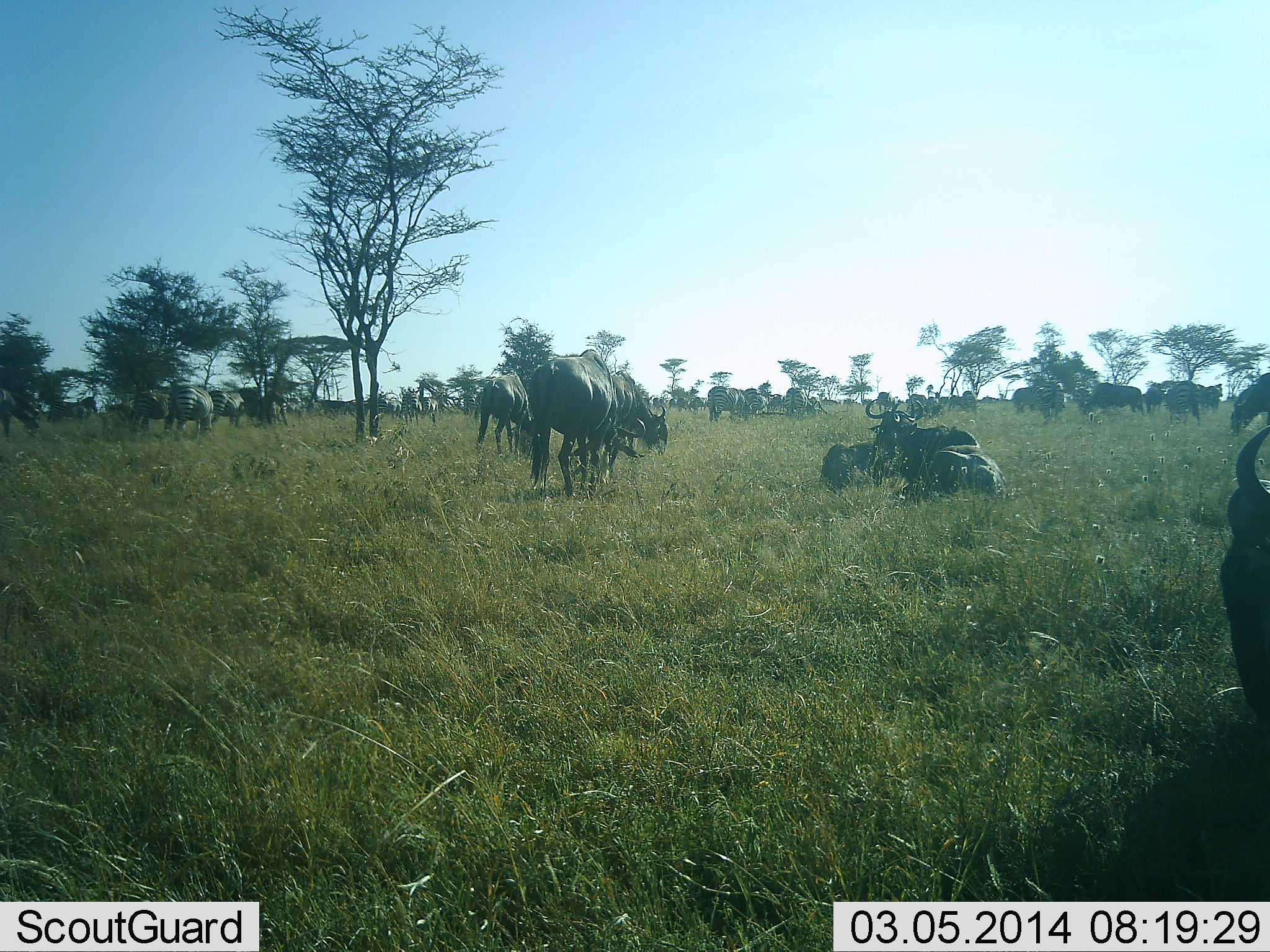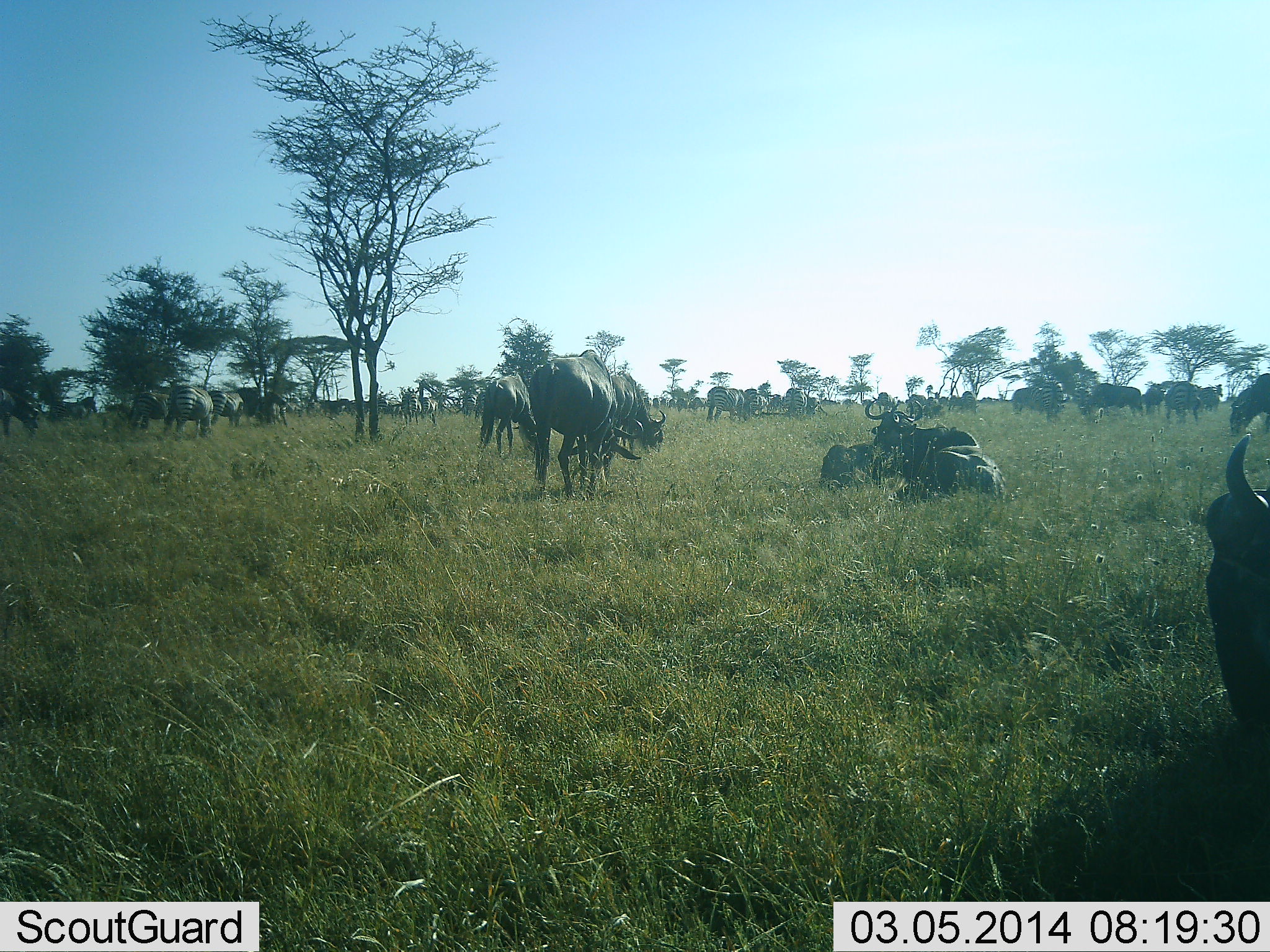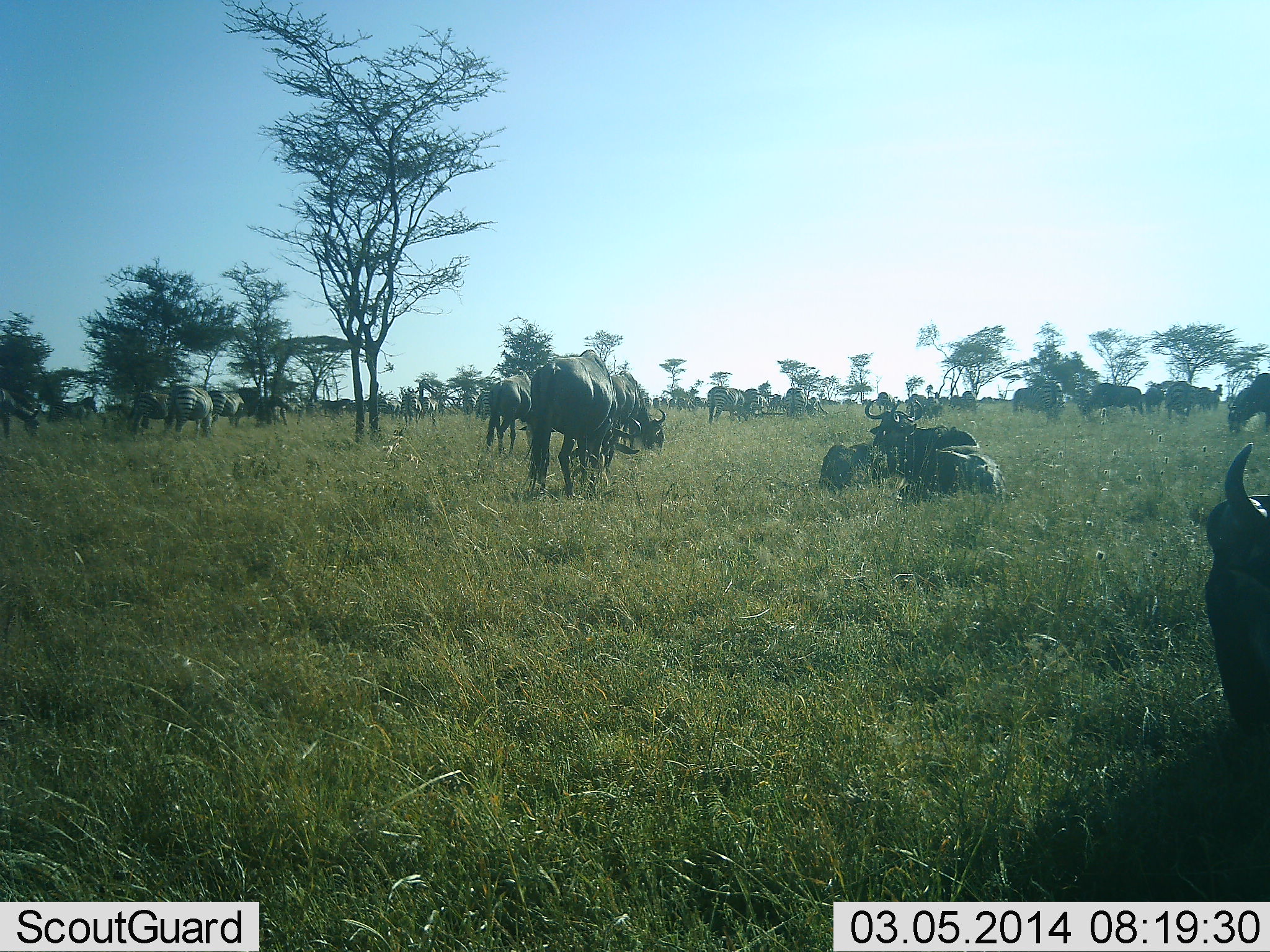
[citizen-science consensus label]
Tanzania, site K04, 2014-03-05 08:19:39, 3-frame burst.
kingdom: Animalia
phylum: Chordata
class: Mammalia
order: Artiodactyla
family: Bovidae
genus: Connochaetes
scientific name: Connochaetes taurinus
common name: blue wildebeest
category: wildebeest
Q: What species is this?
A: Wildebeest (blue wildebeest) (Connochaetes taurinus).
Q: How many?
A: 11-50.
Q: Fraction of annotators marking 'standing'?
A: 62%.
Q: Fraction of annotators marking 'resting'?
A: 85%.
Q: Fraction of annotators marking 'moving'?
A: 8%.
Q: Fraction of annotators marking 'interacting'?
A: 0%.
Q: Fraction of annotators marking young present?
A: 8%.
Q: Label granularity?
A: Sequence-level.